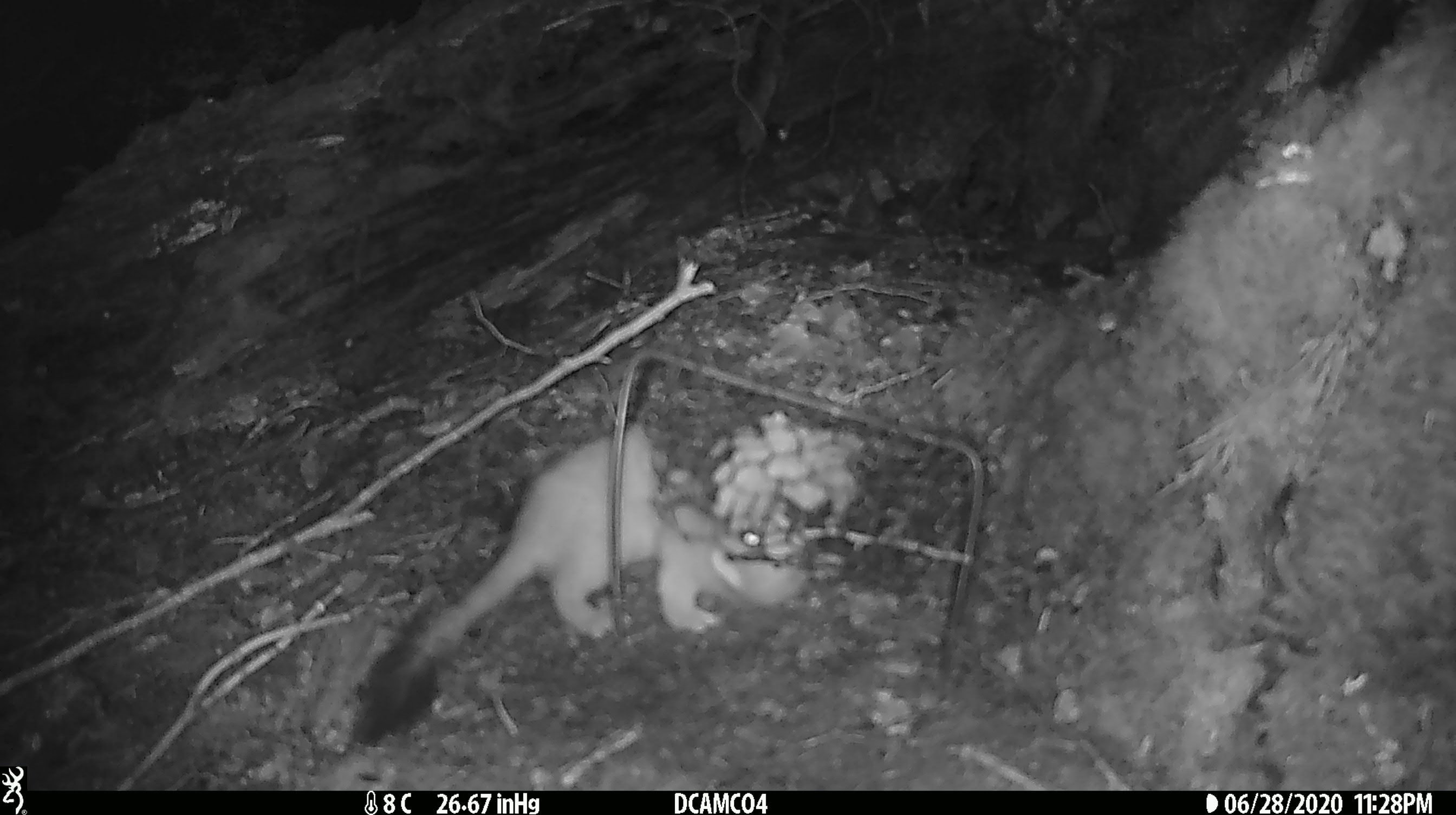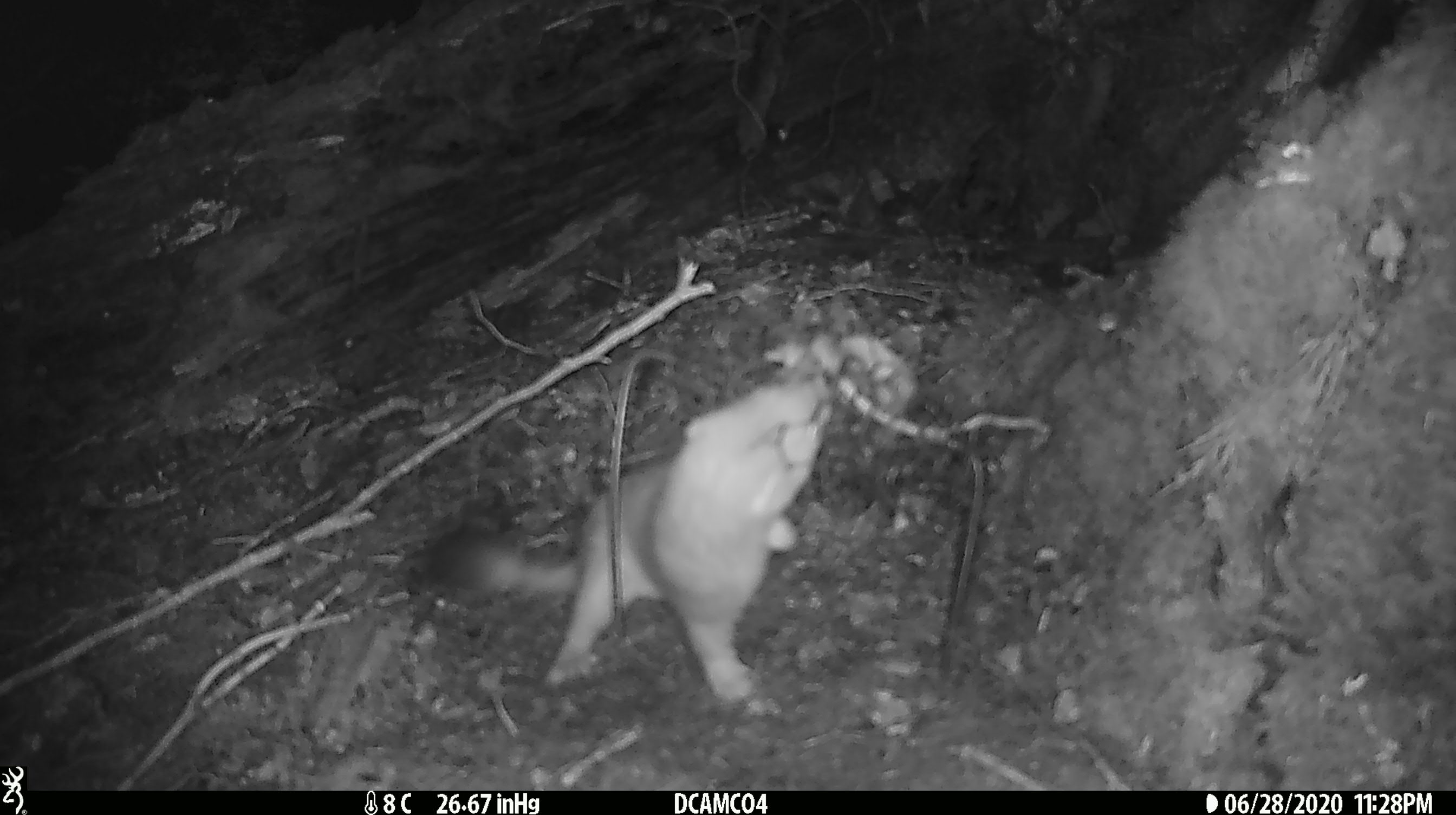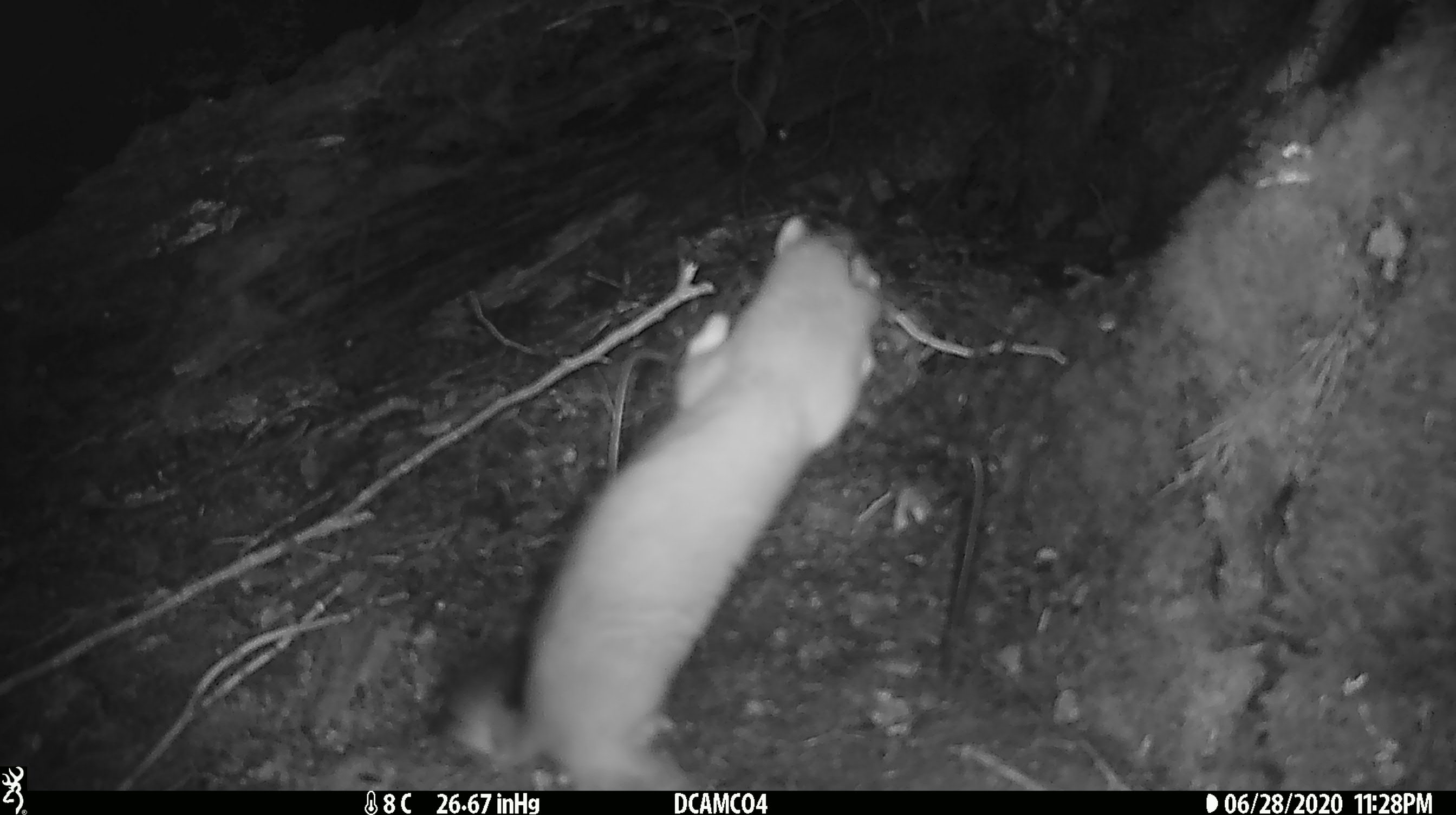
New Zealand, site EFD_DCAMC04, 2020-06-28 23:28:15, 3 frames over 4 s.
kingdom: Animalia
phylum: Chordata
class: Mammalia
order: Carnivora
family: Mustelidae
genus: Mustela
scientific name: Mustela erminea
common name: stoat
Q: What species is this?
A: Stoat (Mustela erminea).